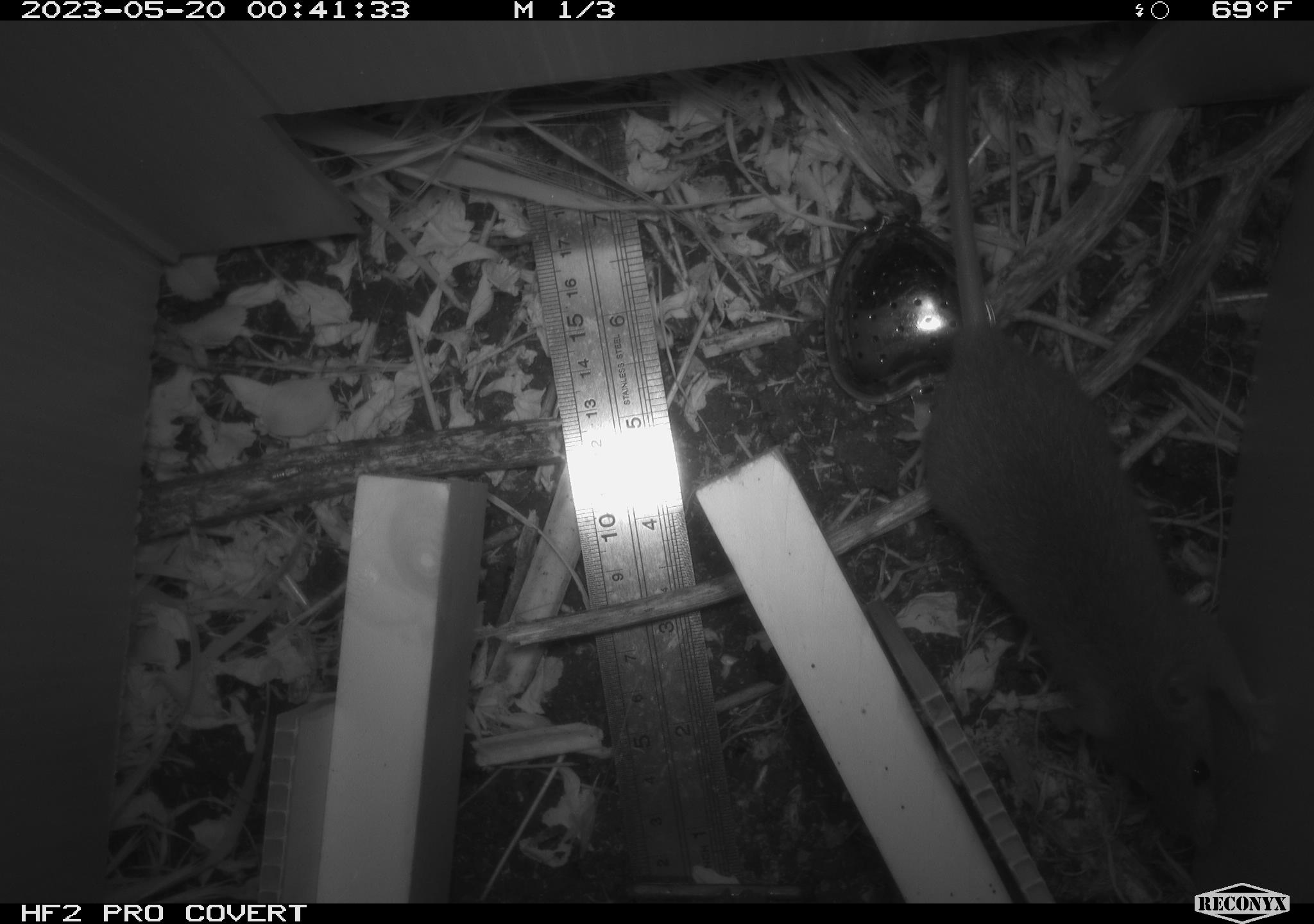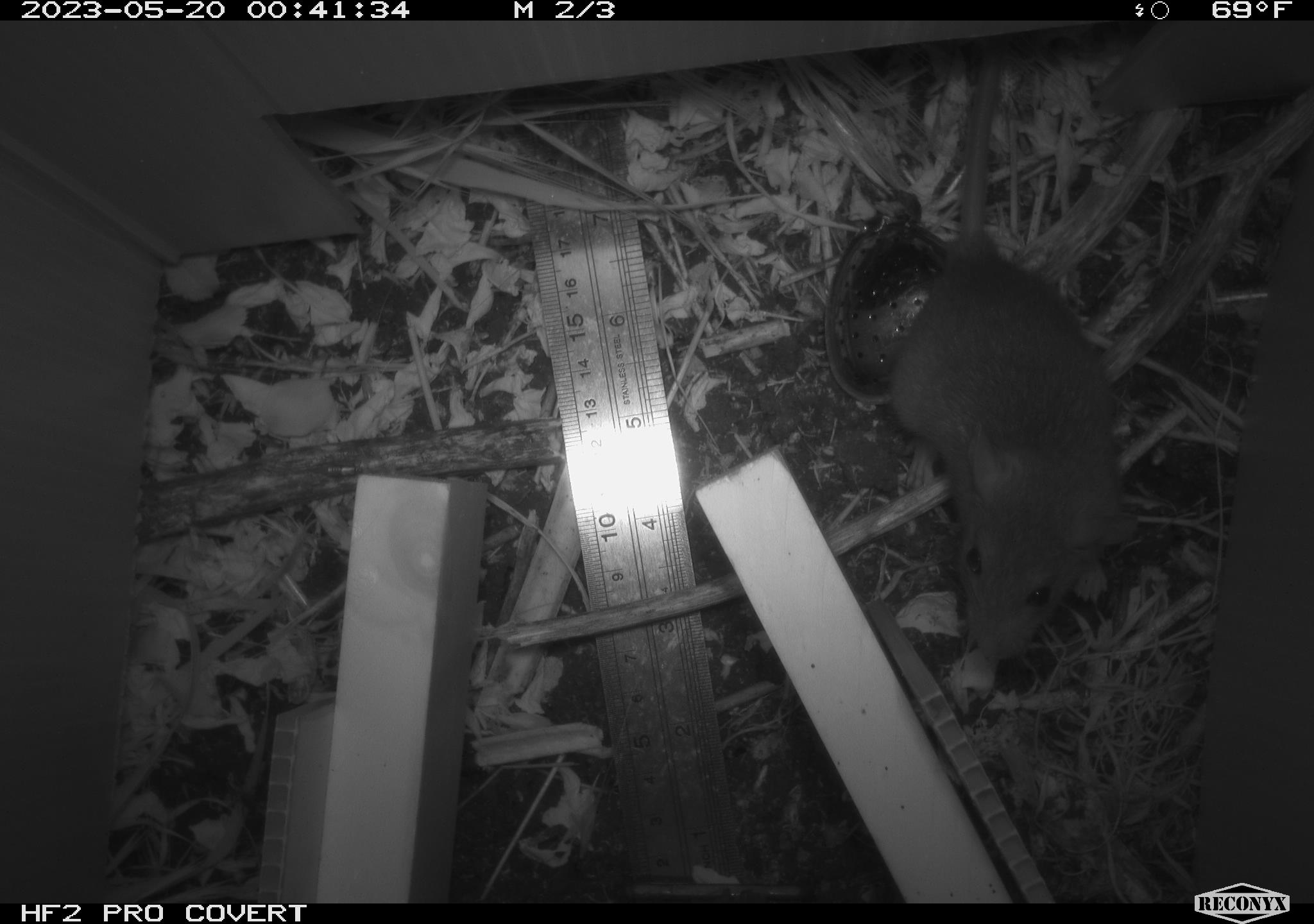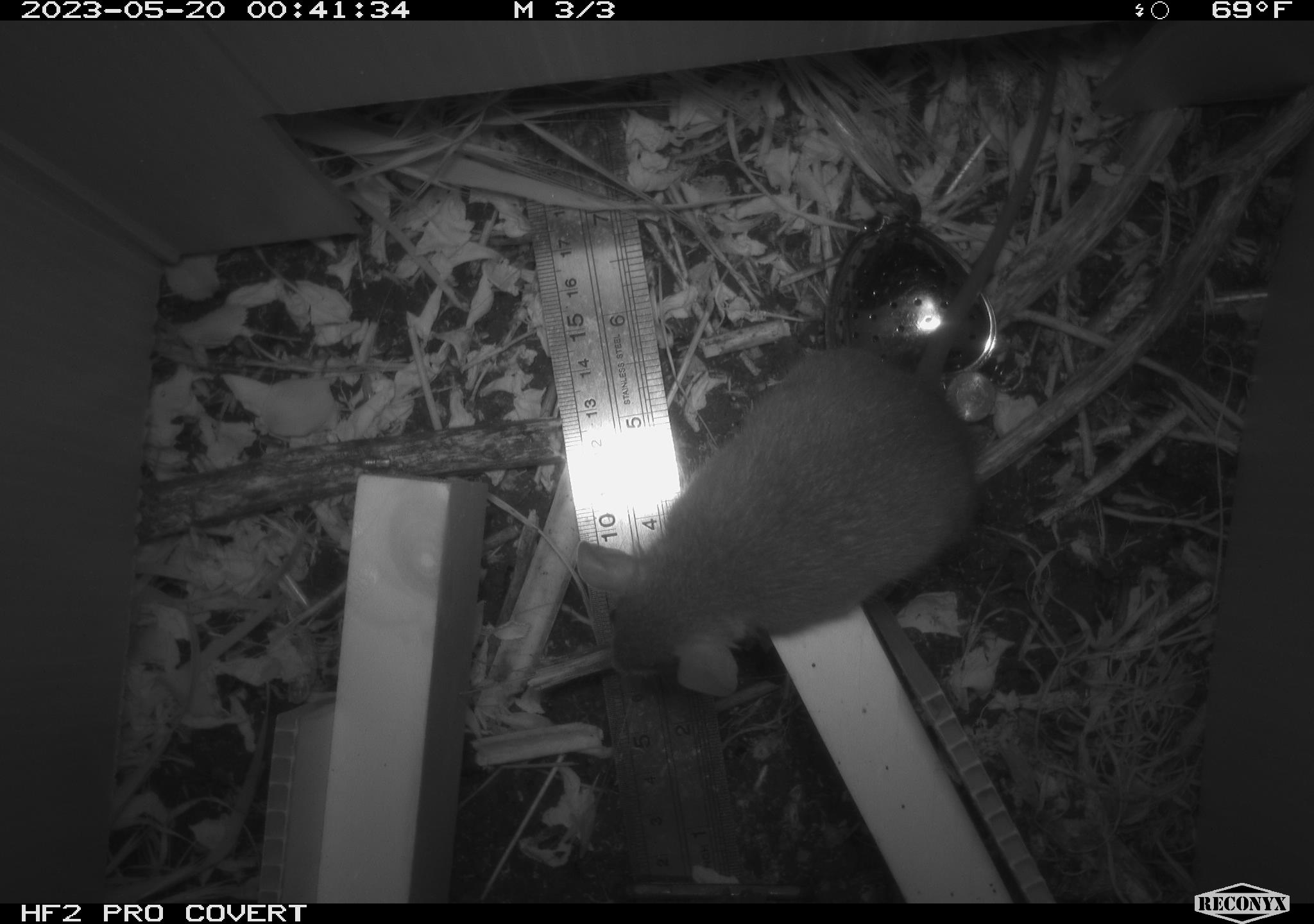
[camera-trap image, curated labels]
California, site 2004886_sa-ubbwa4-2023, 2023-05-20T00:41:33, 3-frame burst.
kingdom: Animalia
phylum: Chordata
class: Mammalia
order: Rodentia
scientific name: Rodentia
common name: mouse species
Mouse species (Rodentia).